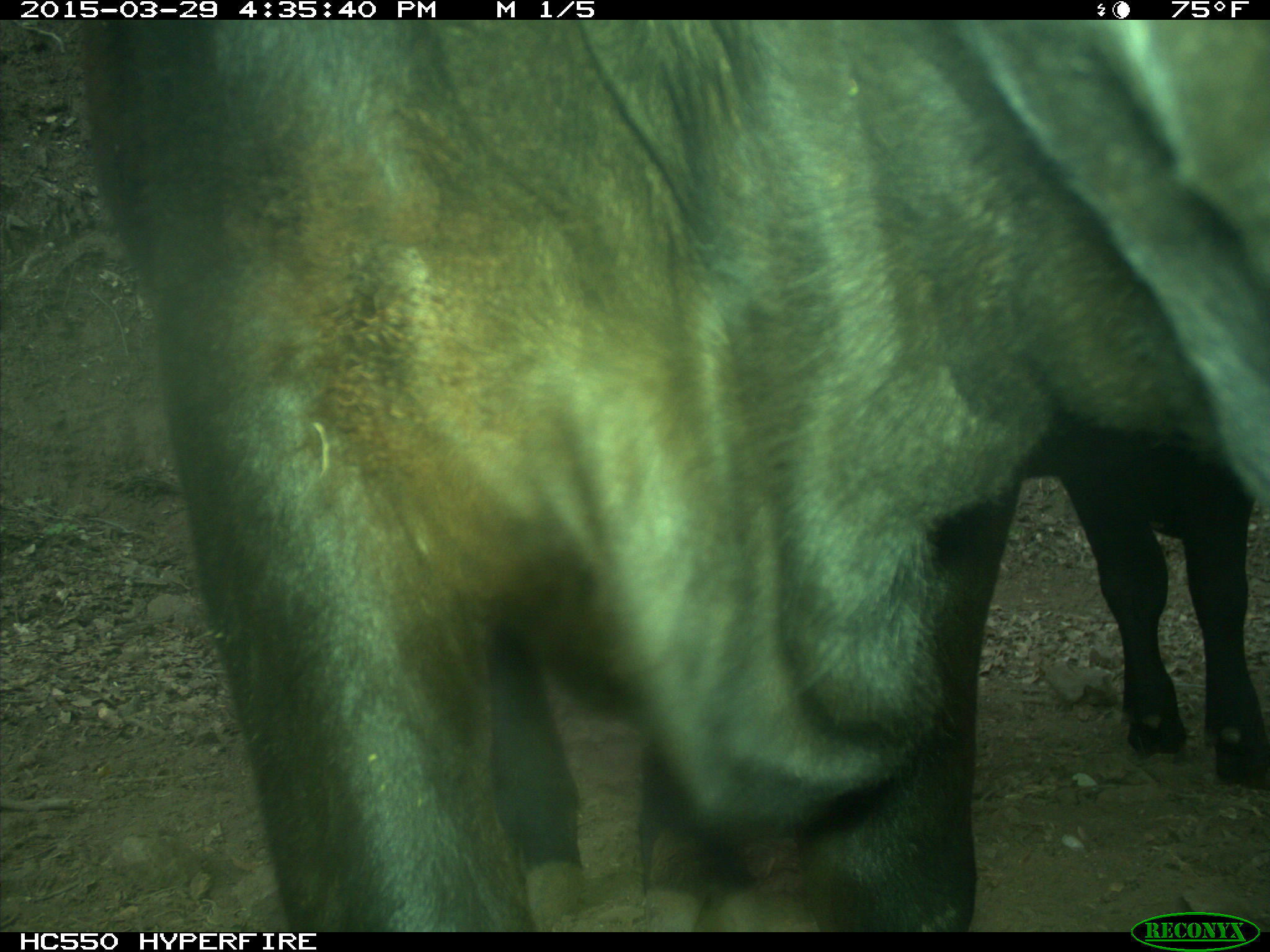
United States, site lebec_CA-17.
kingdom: Animalia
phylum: Chordata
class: Mammalia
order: Artiodactyla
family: Bovidae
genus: Bos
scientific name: Bos taurus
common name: domestic cow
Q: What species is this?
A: Bos taurus (domestic cow).